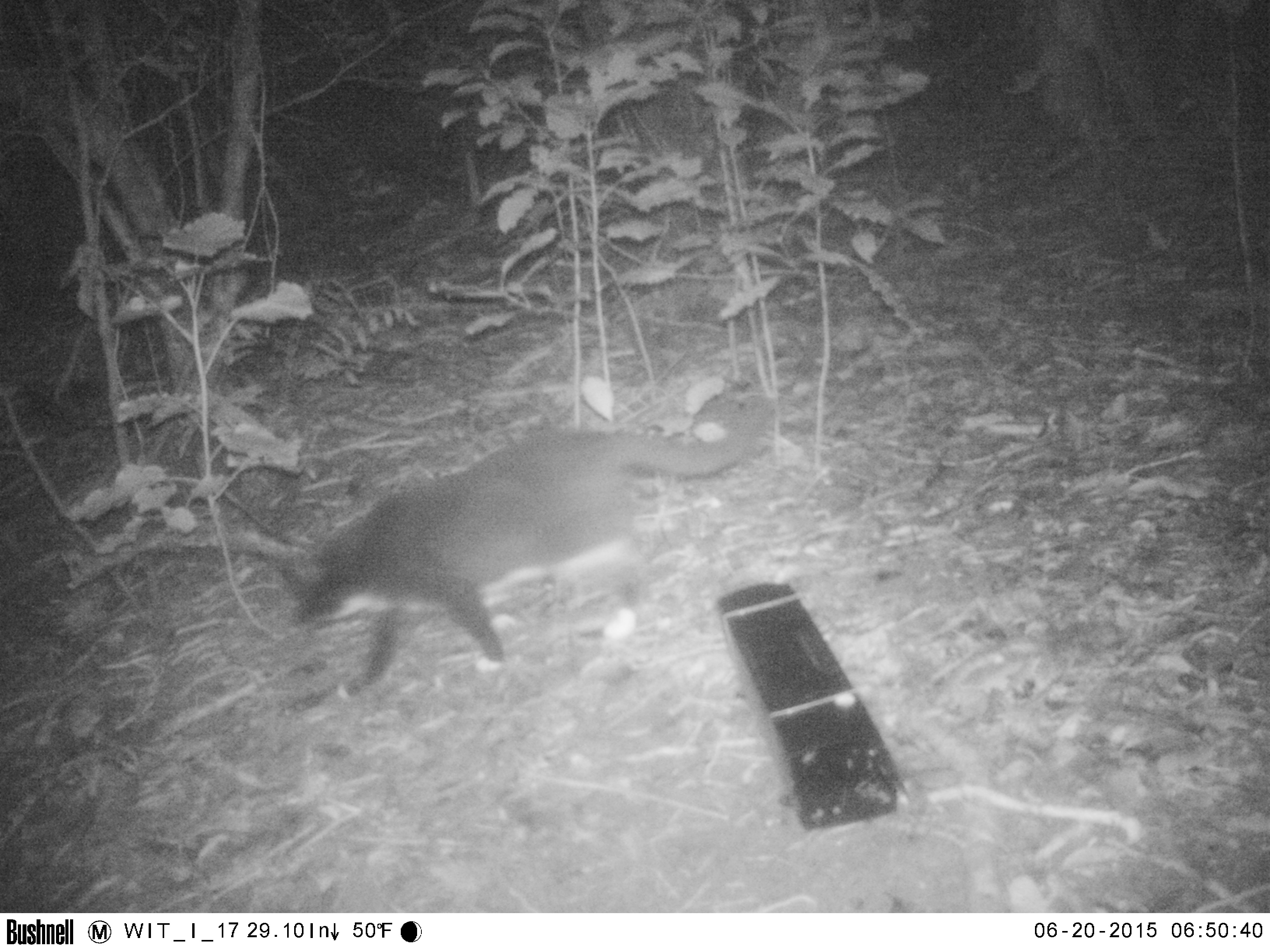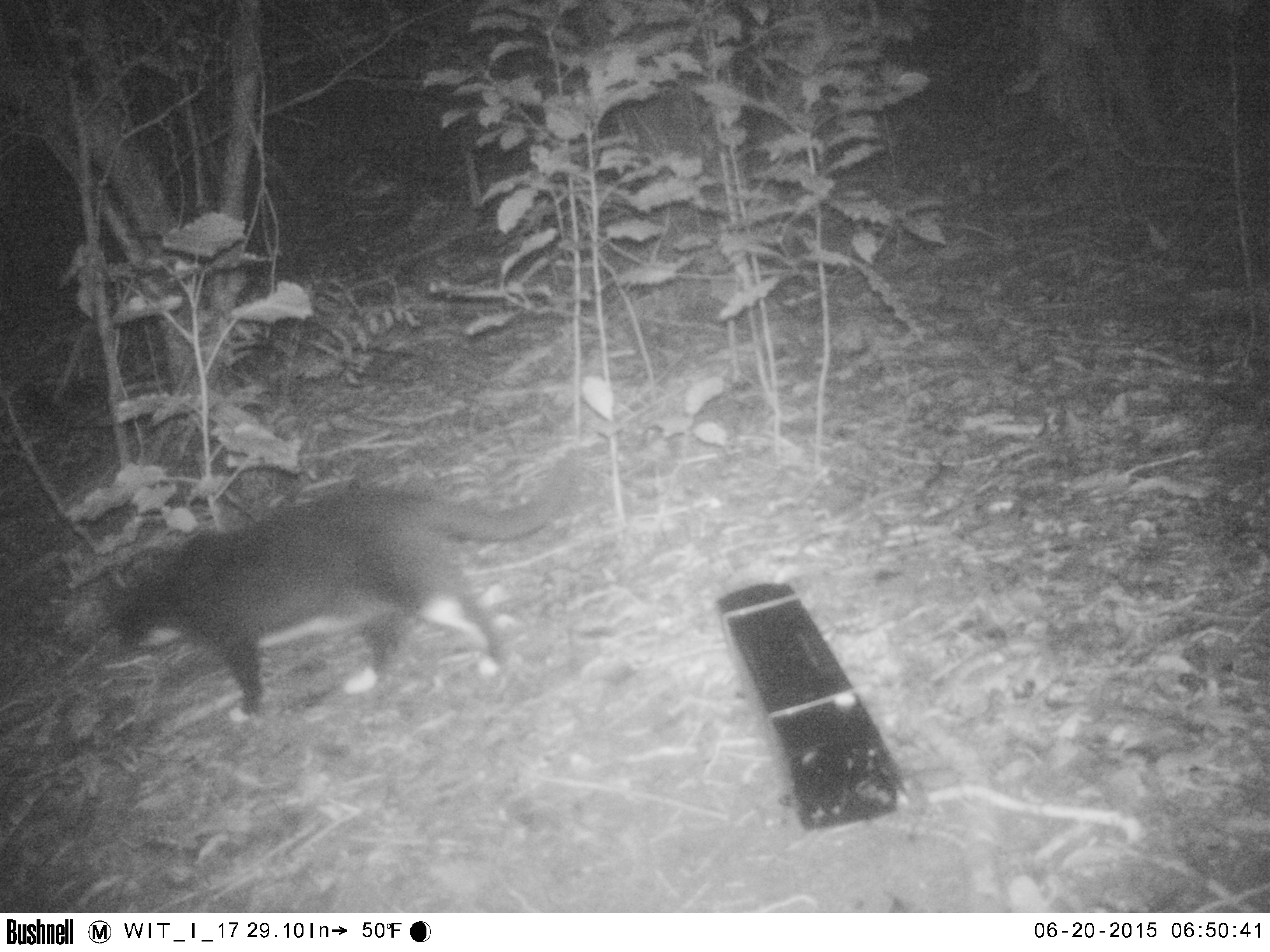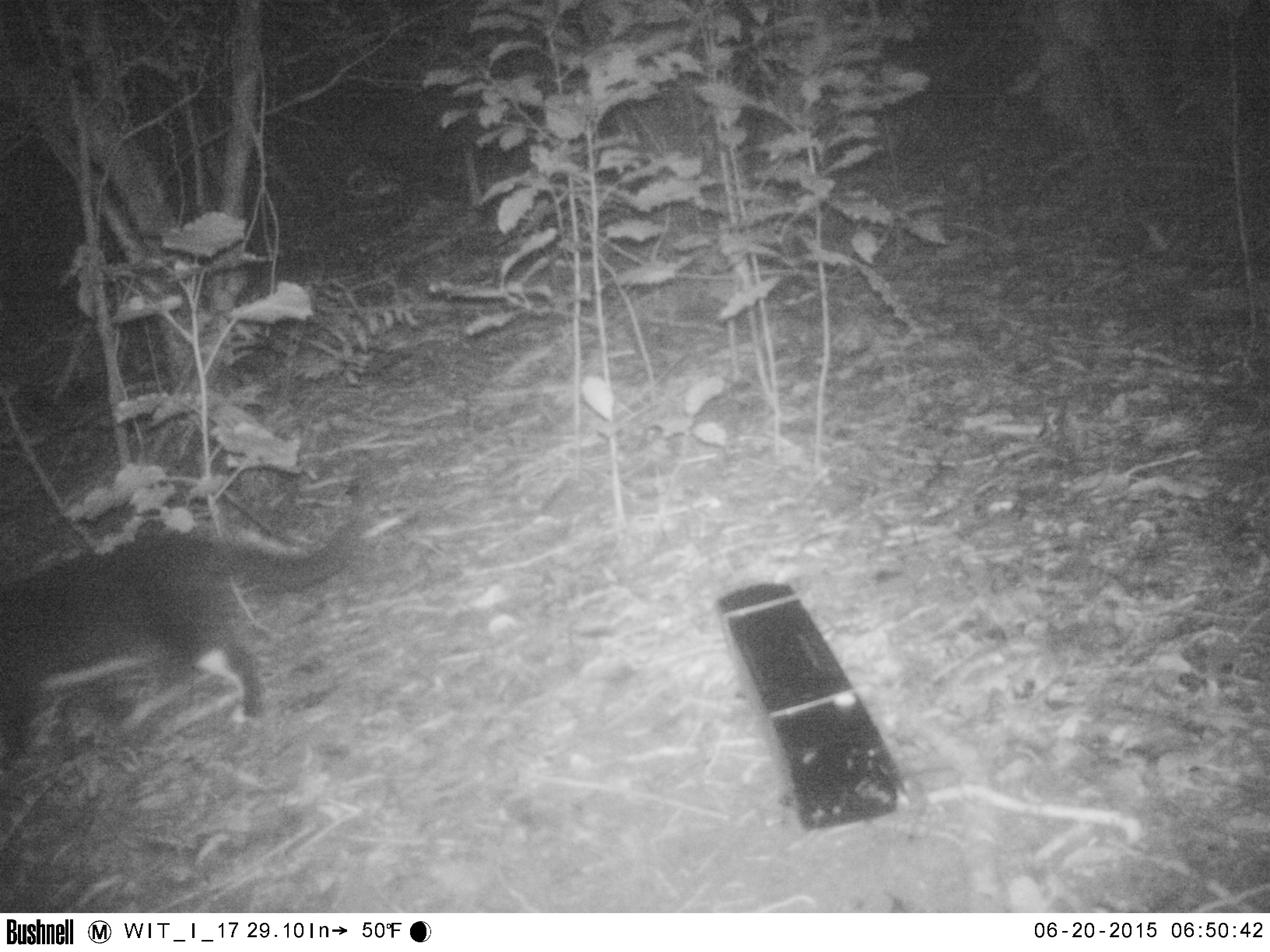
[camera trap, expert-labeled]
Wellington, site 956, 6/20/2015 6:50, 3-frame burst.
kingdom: Animalia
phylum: Chordata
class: Mammalia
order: Carnivora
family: Felidae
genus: Felis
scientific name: Felis catus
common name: cat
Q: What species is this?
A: Cat (Felis catus).